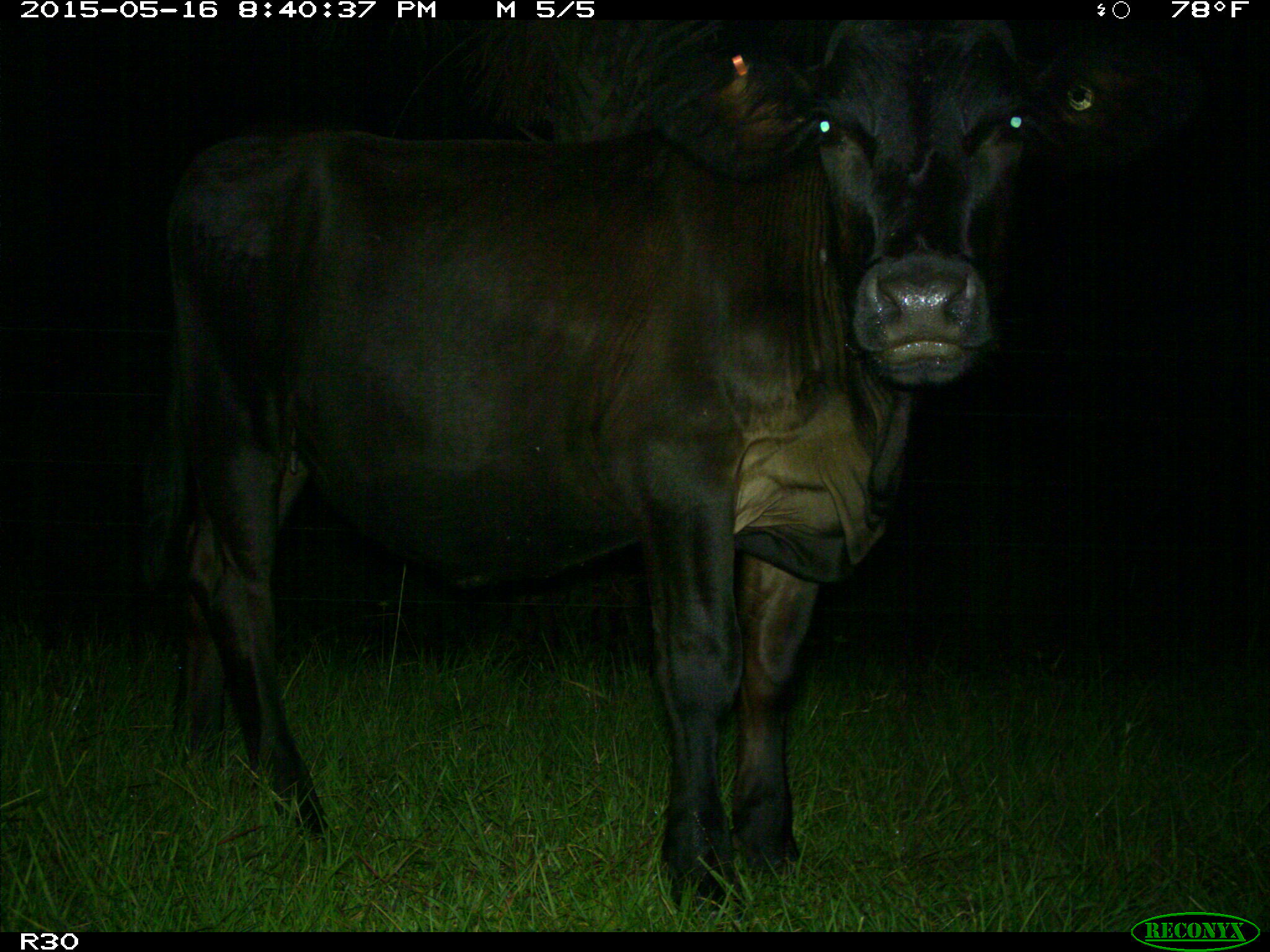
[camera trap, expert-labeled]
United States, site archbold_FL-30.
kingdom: Animalia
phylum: Chordata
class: Mammalia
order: Artiodactyla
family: Bovidae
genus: Bos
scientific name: Bos taurus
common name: domestic cow